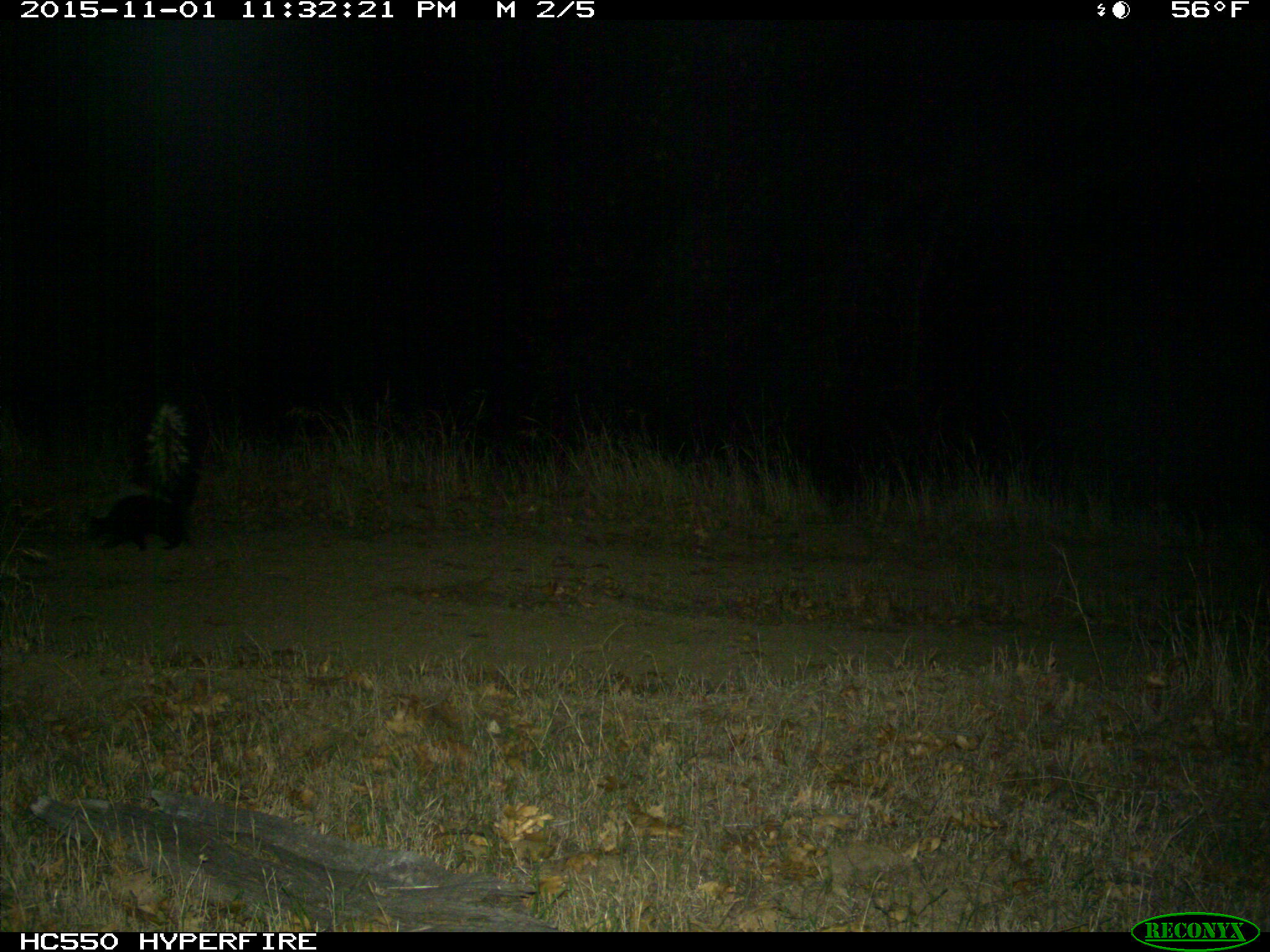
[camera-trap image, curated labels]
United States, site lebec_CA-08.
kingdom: Animalia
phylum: Chordata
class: Mammalia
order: Carnivora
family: Mephitidae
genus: Mephitis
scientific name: Mephitis mephitis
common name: striped skunk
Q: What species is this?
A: Mephitis mephitis (striped skunk).